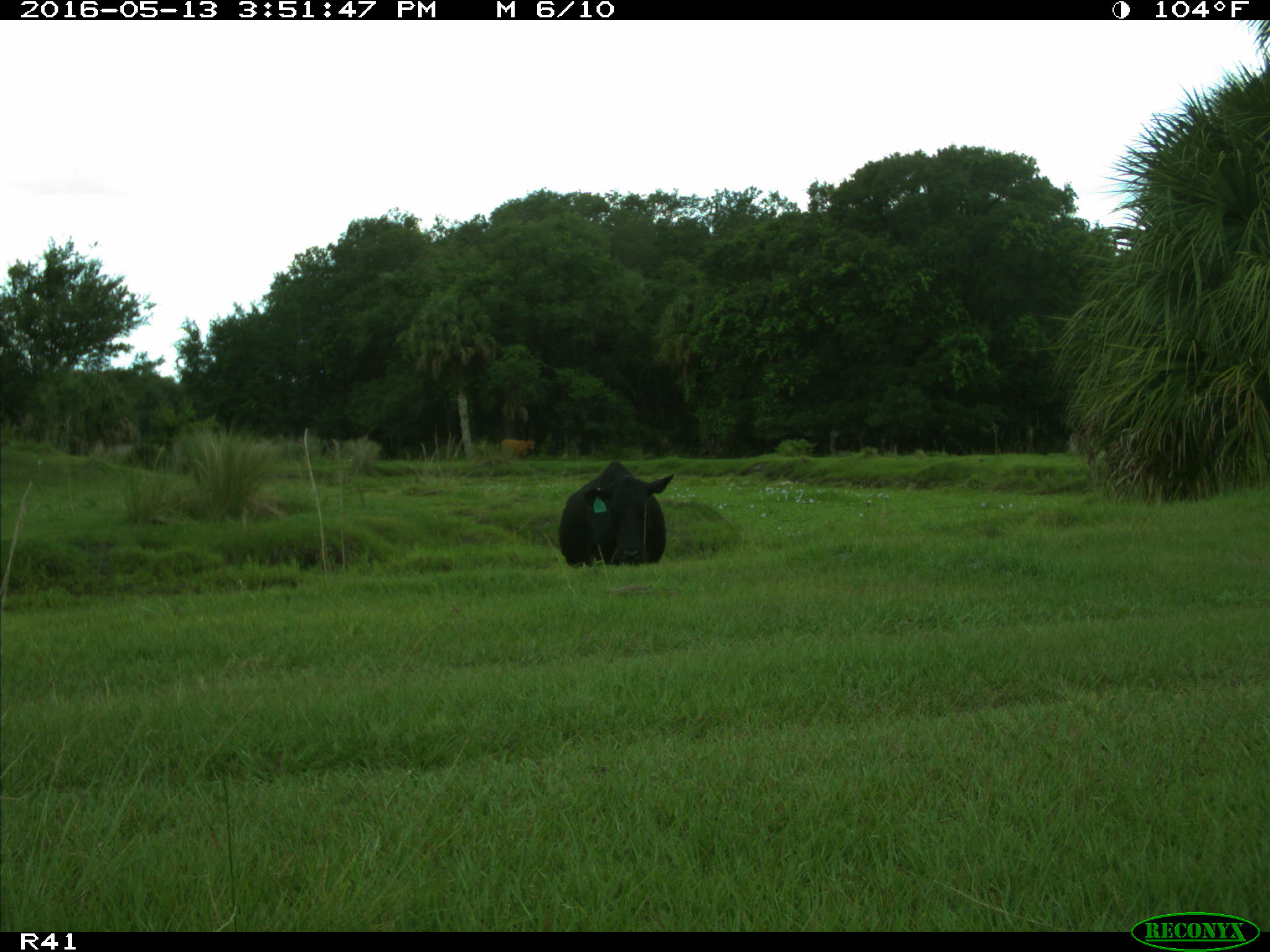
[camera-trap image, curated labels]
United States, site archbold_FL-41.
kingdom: Animalia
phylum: Chordata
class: Mammalia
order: Artiodactyla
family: Bovidae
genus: Bos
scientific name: Bos taurus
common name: domestic cow